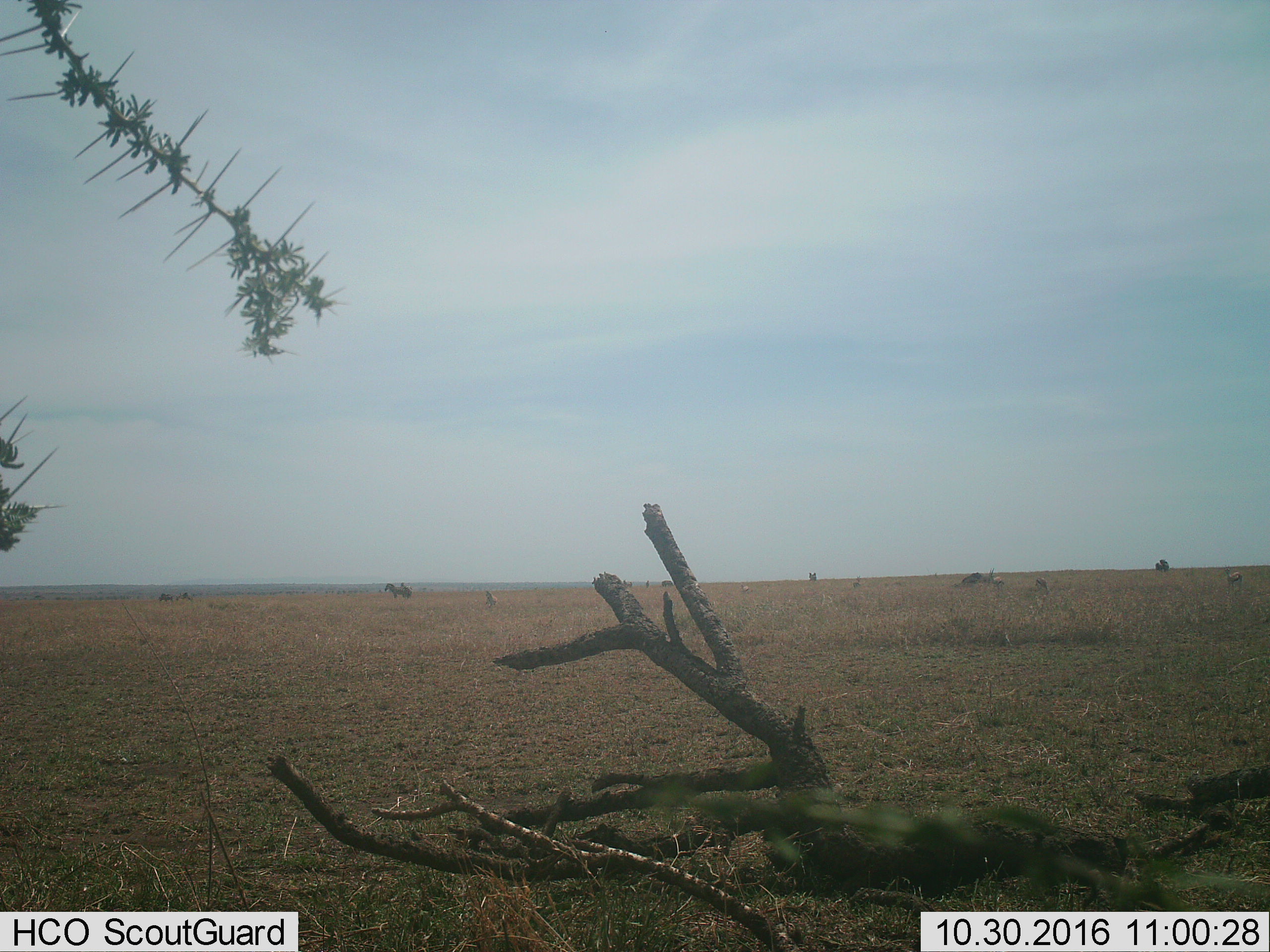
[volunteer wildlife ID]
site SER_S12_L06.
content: unidentified animal